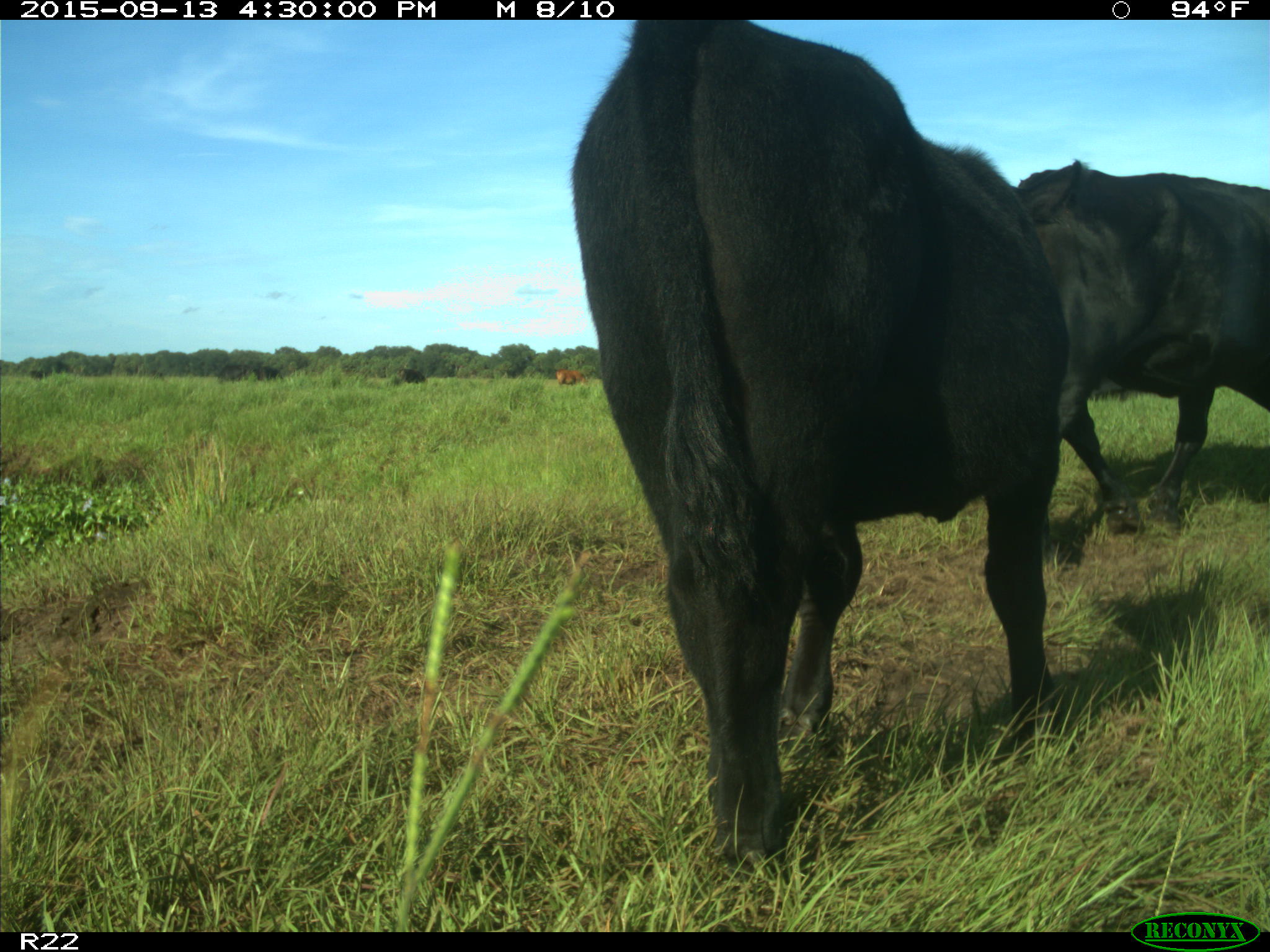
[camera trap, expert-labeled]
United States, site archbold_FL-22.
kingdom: Animalia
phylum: Chordata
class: Mammalia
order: Artiodactyla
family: Bovidae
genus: Bos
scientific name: Bos taurus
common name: domestic cow